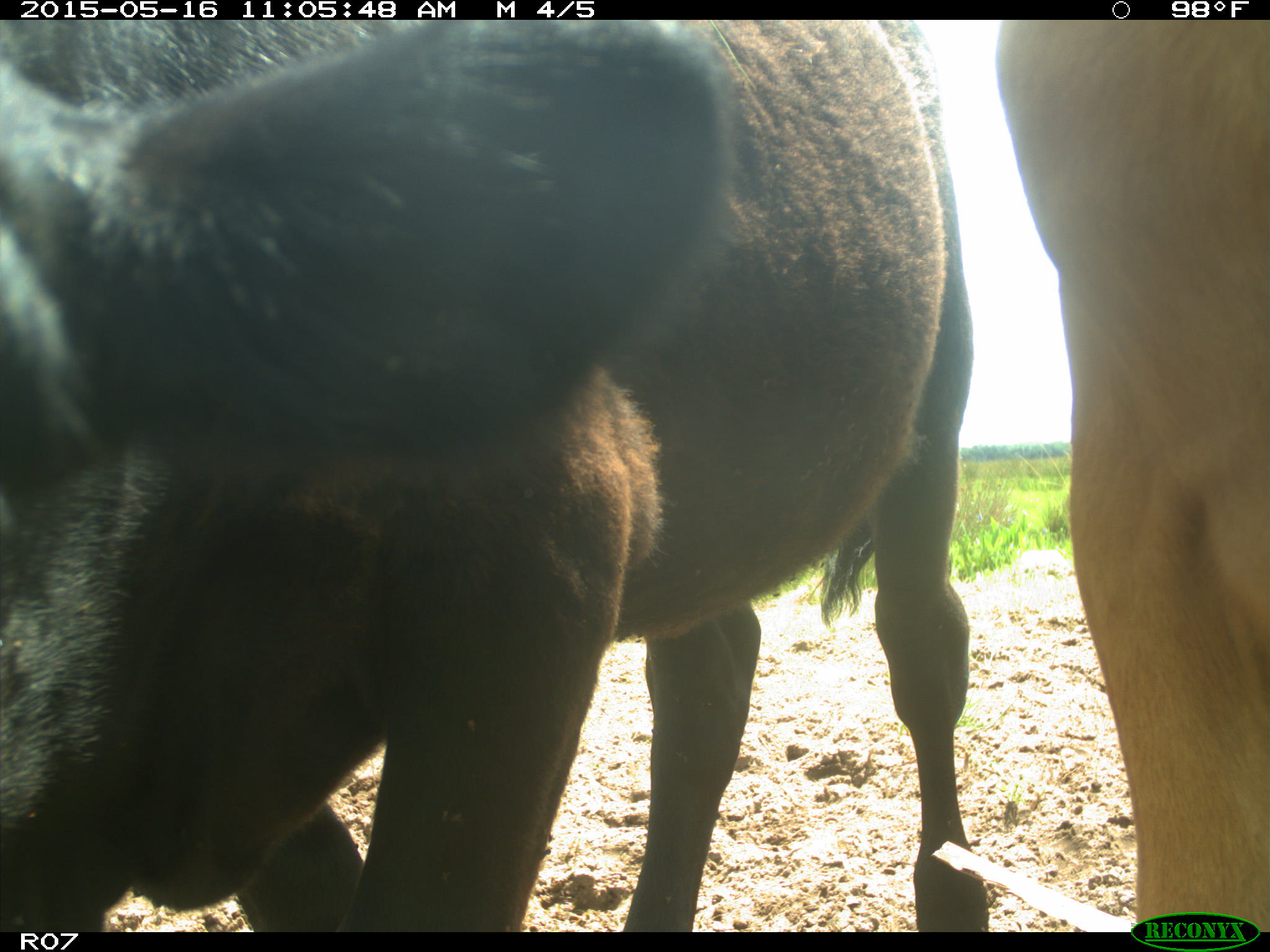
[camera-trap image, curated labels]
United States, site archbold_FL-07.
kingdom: Animalia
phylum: Chordata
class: Mammalia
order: Artiodactyla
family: Bovidae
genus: Bos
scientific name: Bos taurus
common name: domestic cow